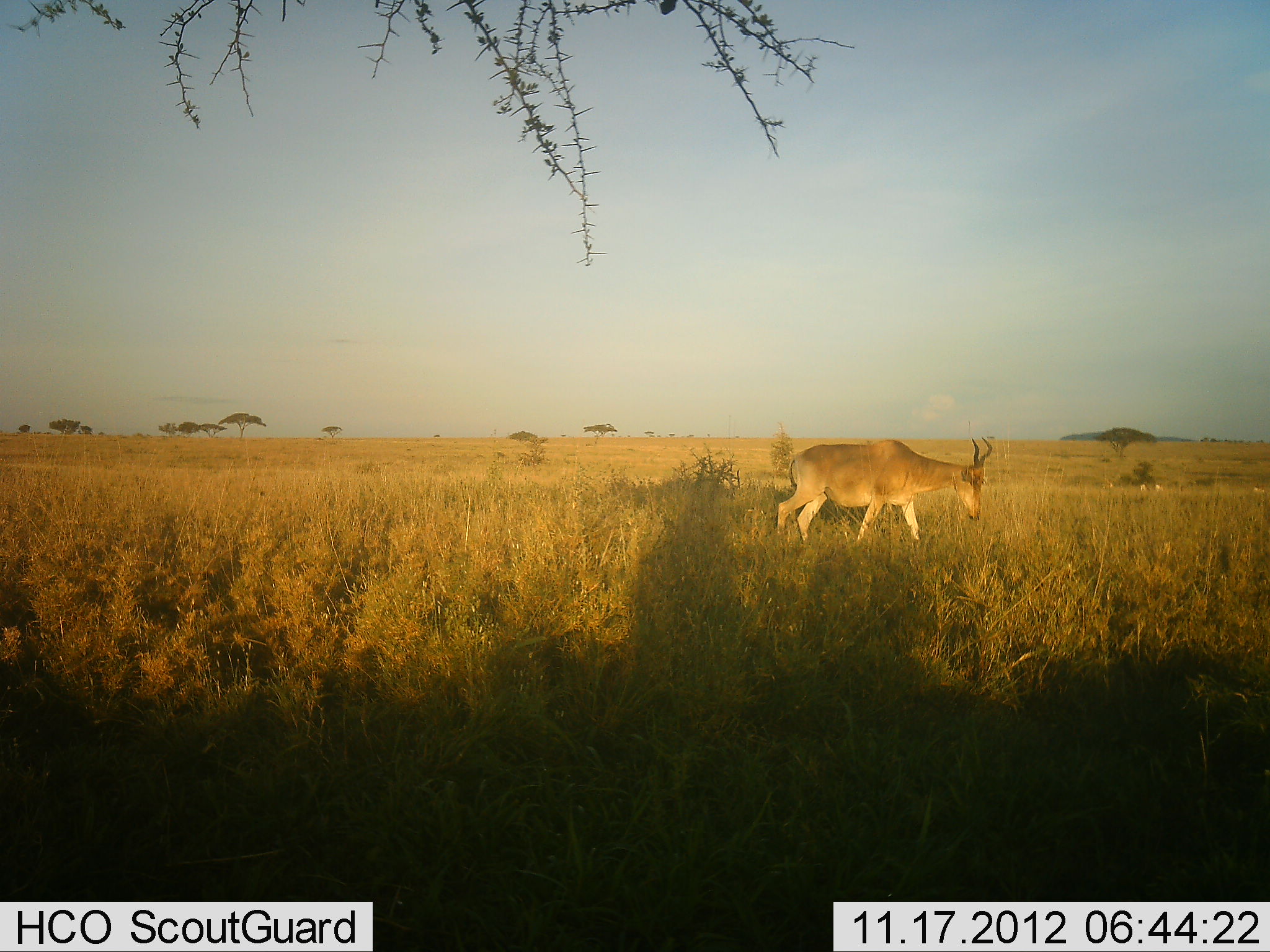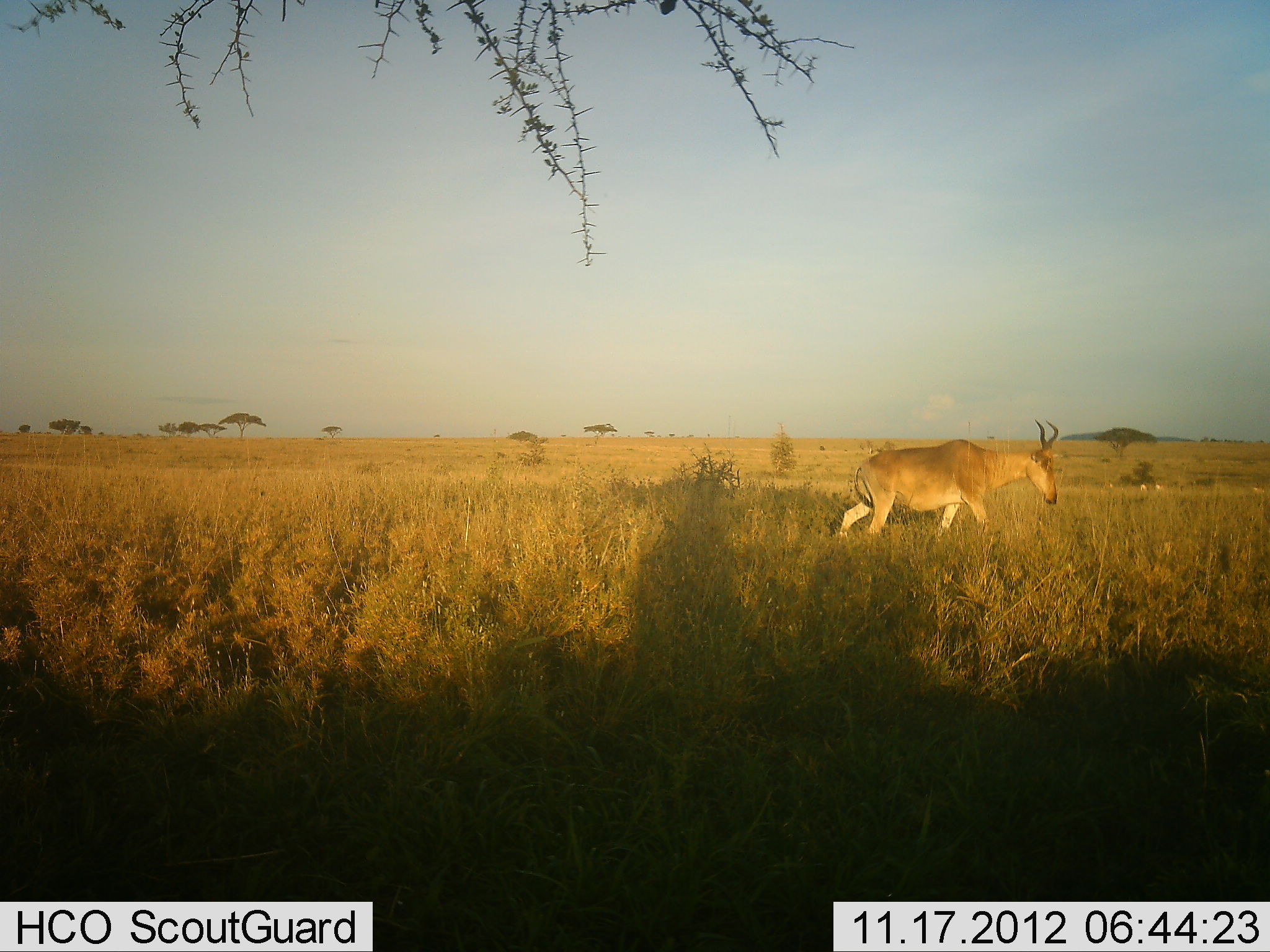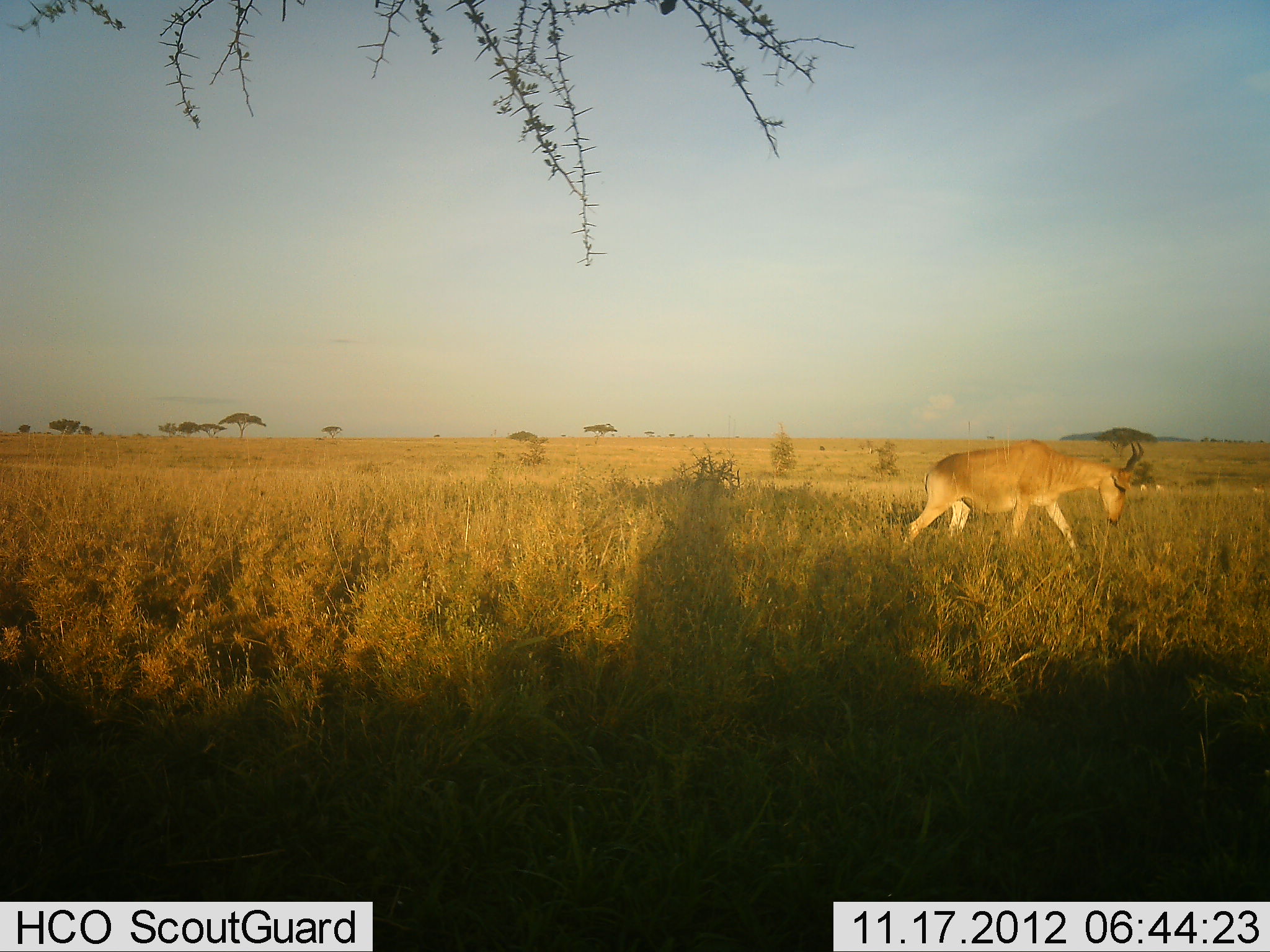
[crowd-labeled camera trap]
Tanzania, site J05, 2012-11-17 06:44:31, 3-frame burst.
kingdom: Animalia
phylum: Chordata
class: Mammalia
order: Artiodactyla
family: Bovidae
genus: Alcelaphus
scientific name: Alcelaphus buselaphus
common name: hartebeest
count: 1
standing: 0%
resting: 0%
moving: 100%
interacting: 0%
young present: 0%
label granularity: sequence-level